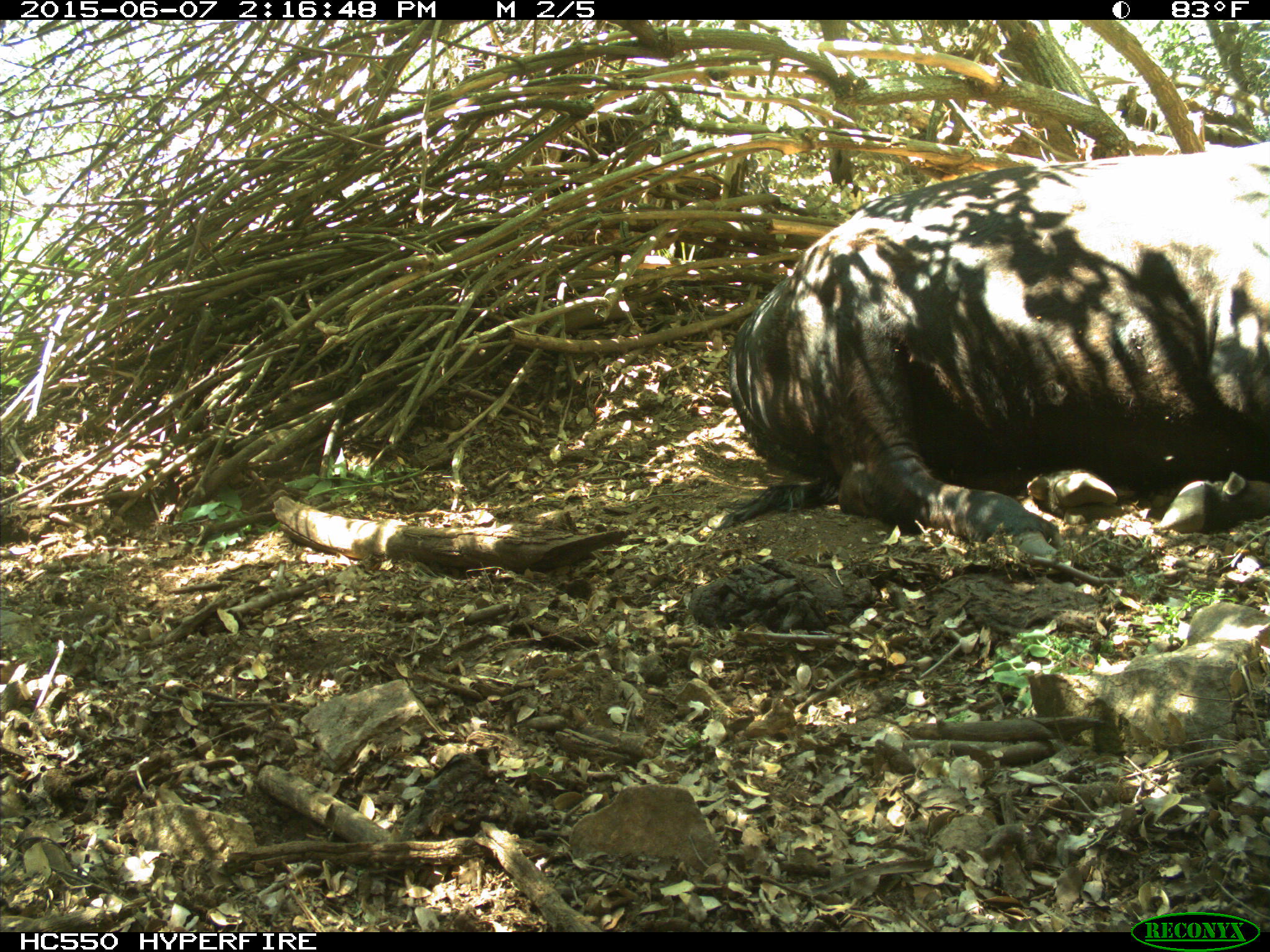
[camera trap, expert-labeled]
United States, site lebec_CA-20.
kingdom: Animalia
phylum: Chordata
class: Mammalia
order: Artiodactyla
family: Bovidae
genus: Bos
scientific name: Bos taurus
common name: domestic cow